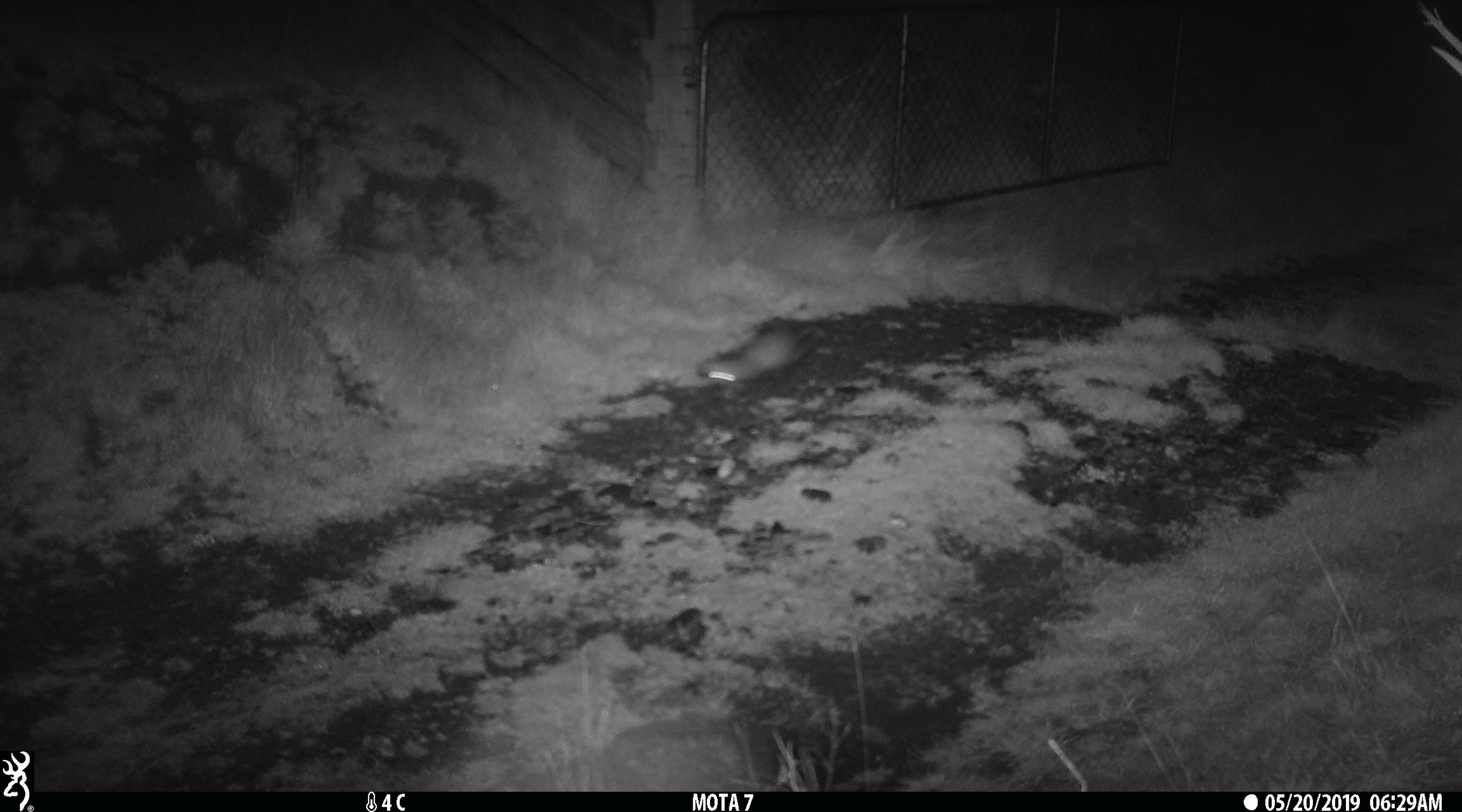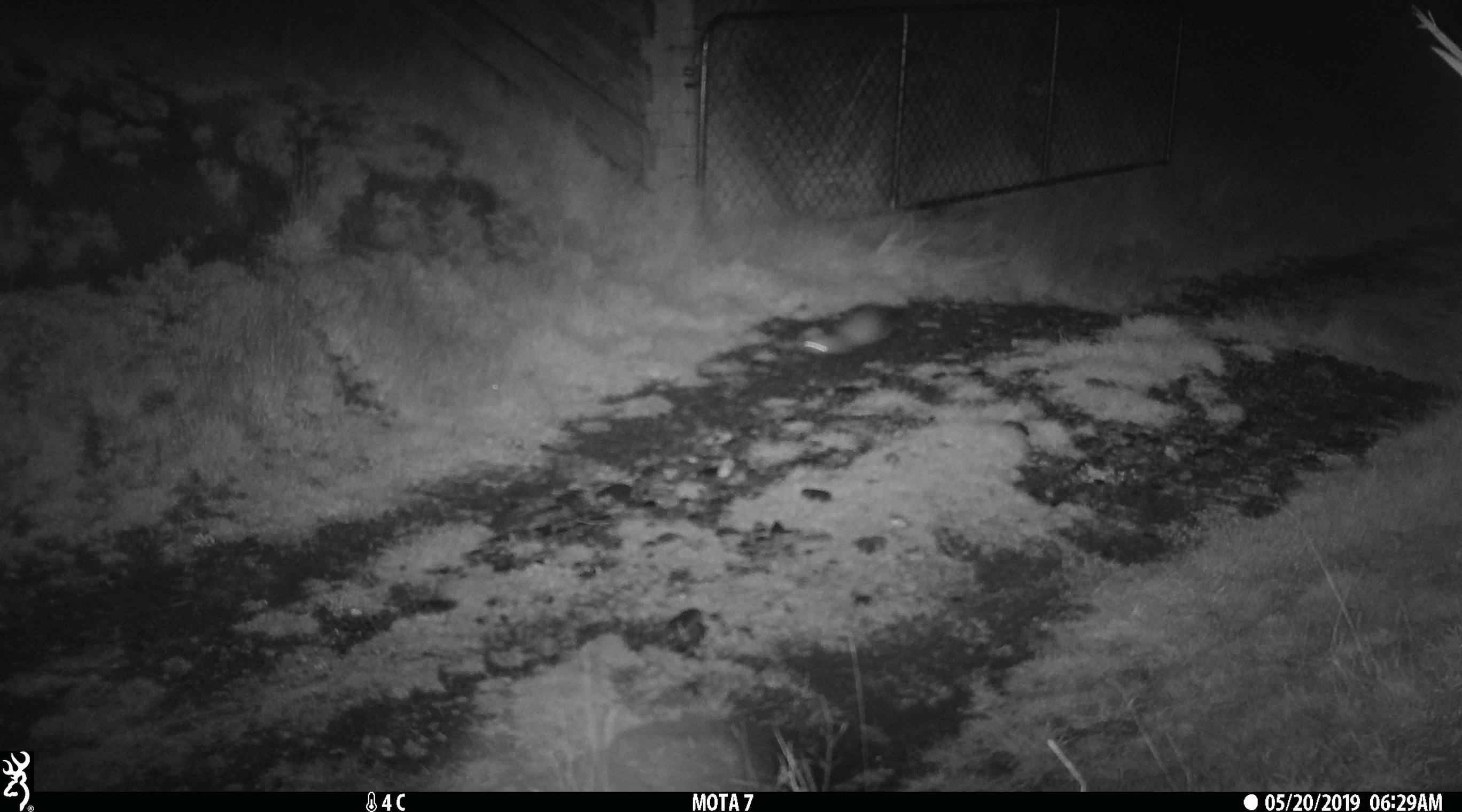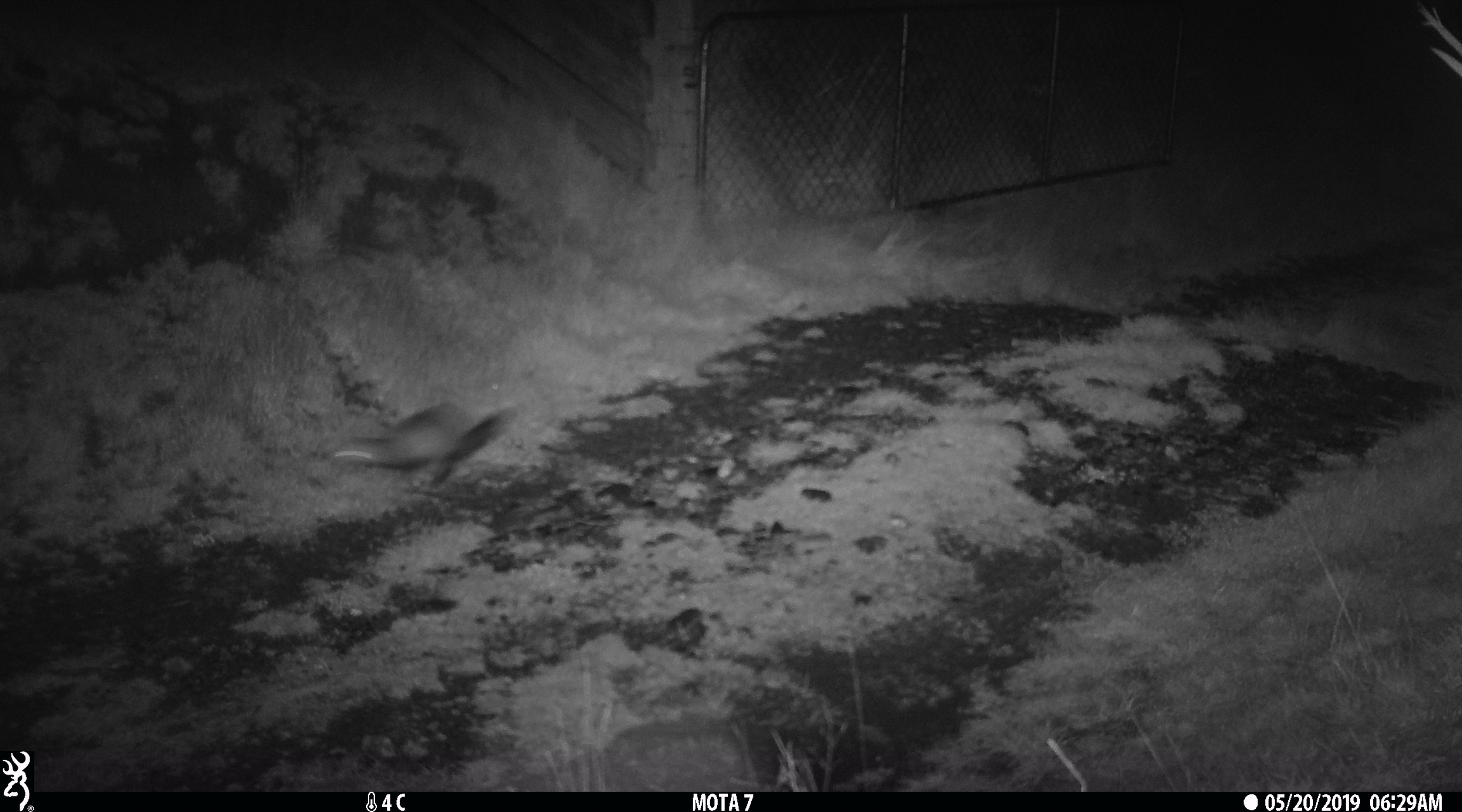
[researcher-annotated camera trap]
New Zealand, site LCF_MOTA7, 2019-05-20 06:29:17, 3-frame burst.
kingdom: Animalia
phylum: Chordata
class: Mammalia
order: Carnivora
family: Mustelidae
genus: Mustela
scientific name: Mustela furo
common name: ferret